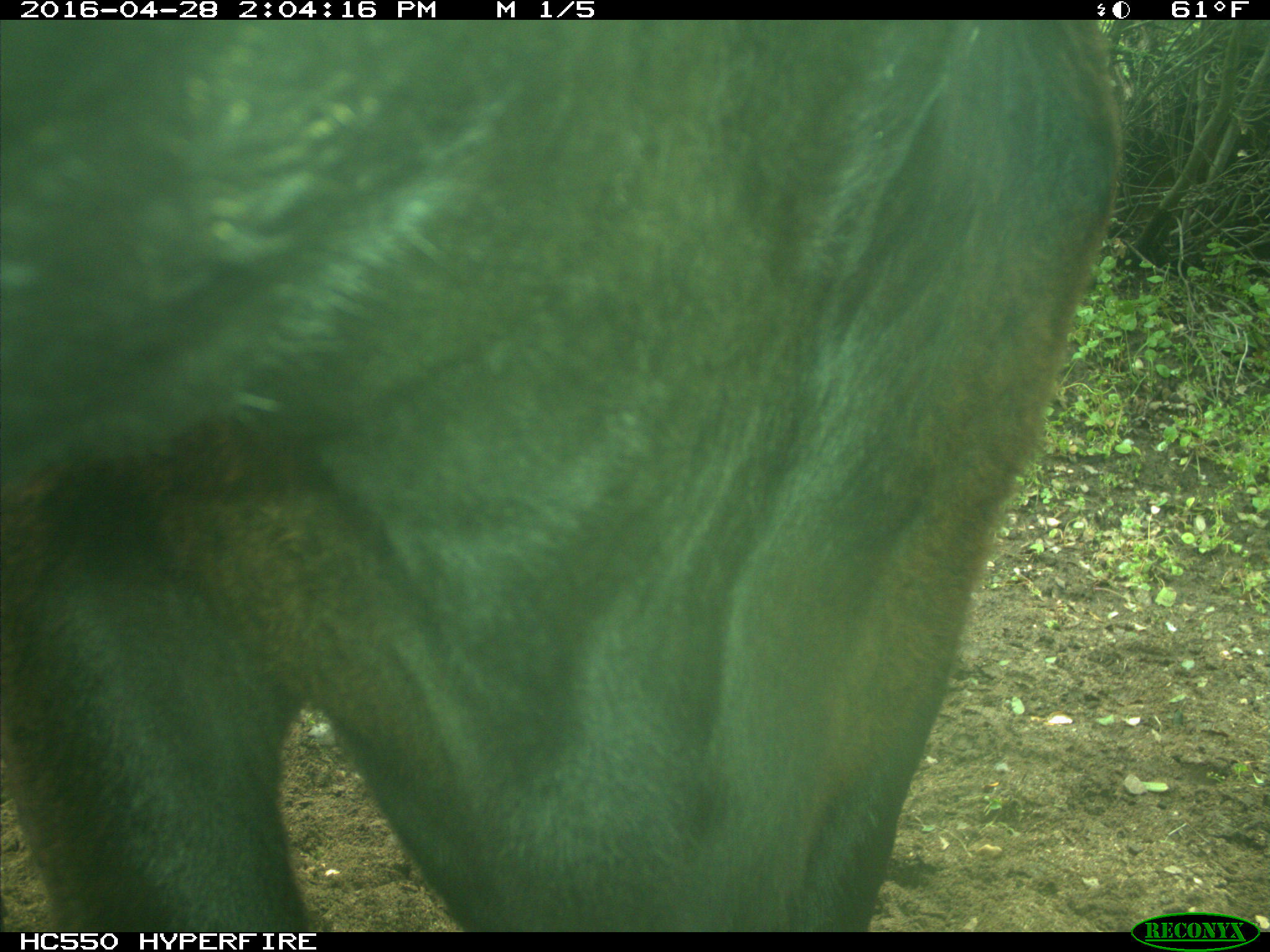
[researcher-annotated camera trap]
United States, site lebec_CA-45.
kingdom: Animalia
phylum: Chordata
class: Mammalia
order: Artiodactyla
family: Bovidae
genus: Bos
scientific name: Bos taurus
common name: domestic cow